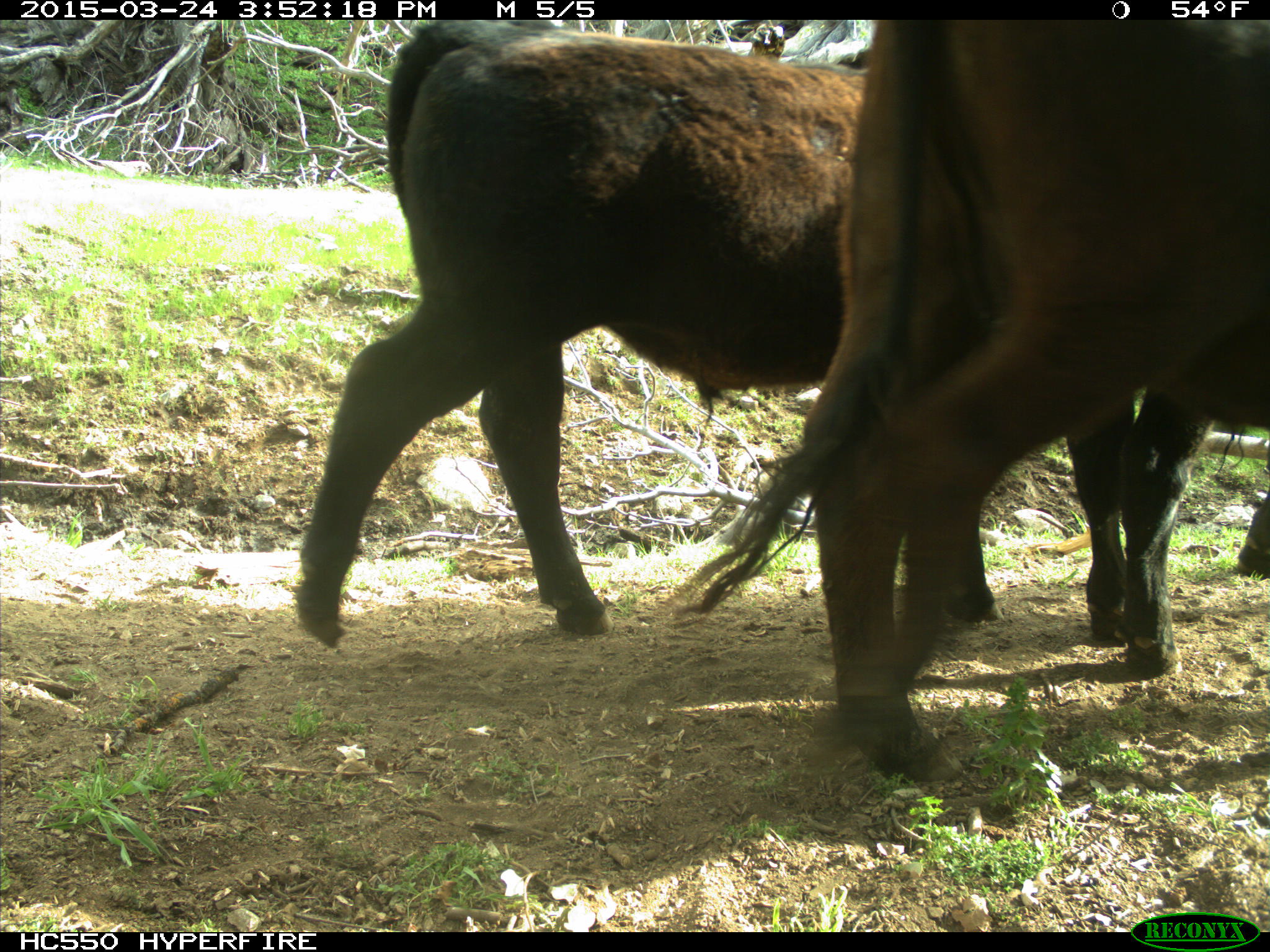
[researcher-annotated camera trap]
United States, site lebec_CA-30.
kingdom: Animalia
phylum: Chordata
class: Mammalia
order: Artiodactyla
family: Bovidae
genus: Bos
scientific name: Bos taurus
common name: domestic cow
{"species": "Bos taurus (domestic cow)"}